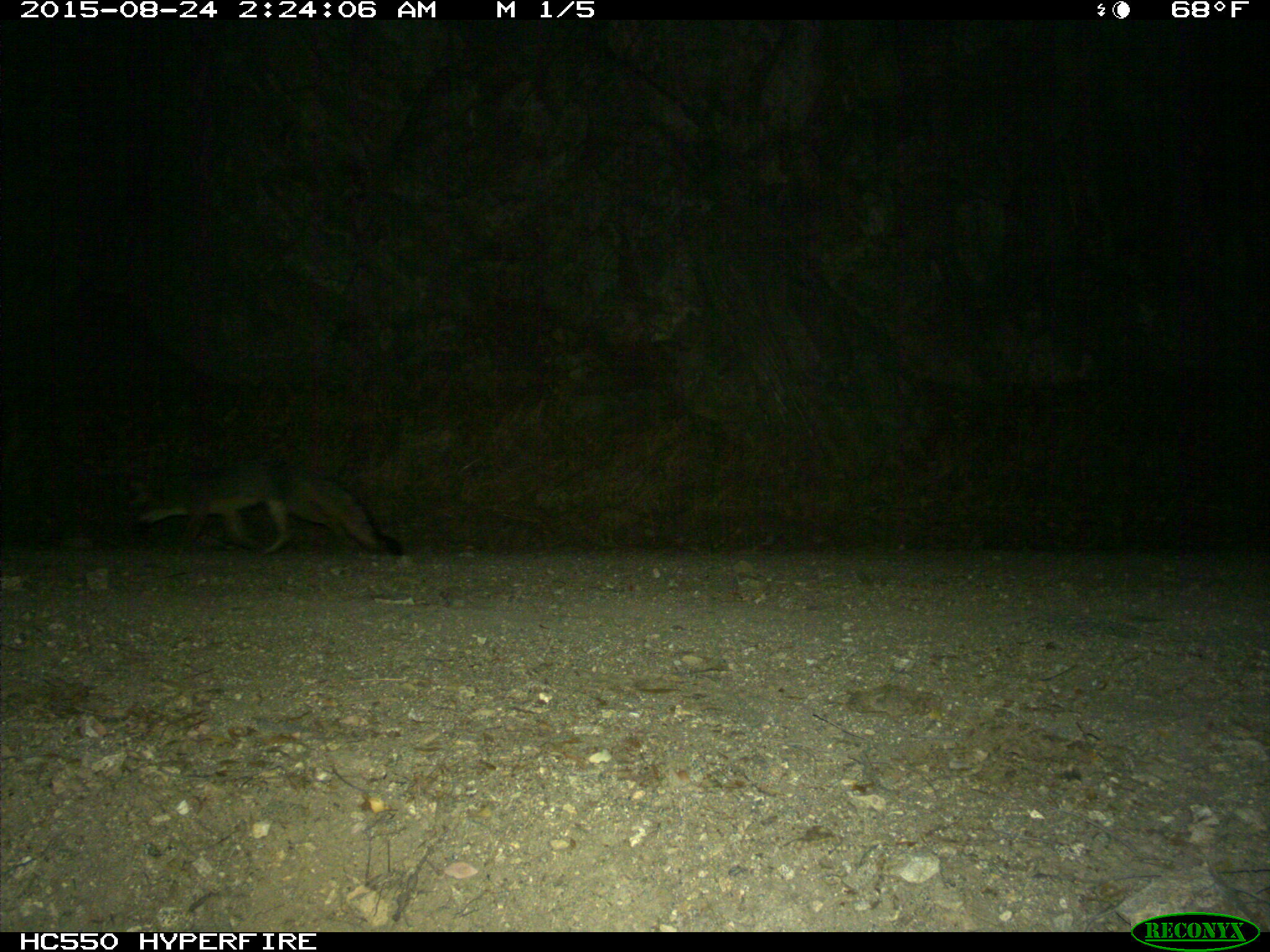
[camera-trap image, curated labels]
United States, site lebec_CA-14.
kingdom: Animalia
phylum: Chordata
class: Mammalia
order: Carnivora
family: Canidae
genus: Urocyon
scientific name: Urocyon cinereoargenteus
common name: gray fox